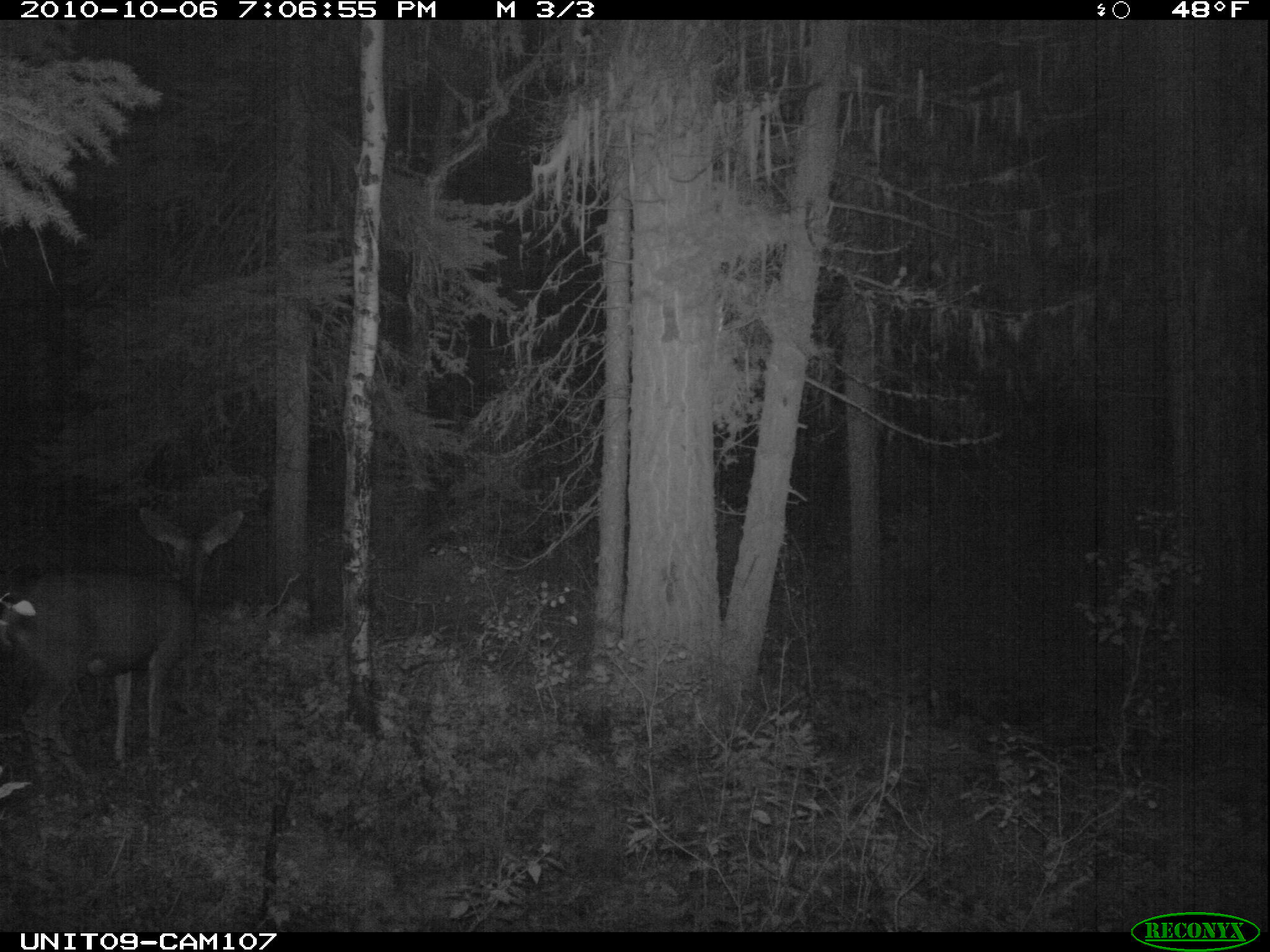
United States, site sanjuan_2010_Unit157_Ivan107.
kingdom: Animalia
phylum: Chordata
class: Mammalia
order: Artiodactyla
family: Cervidae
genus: Odocoileus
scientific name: Odocoileus hemionus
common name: mule deer